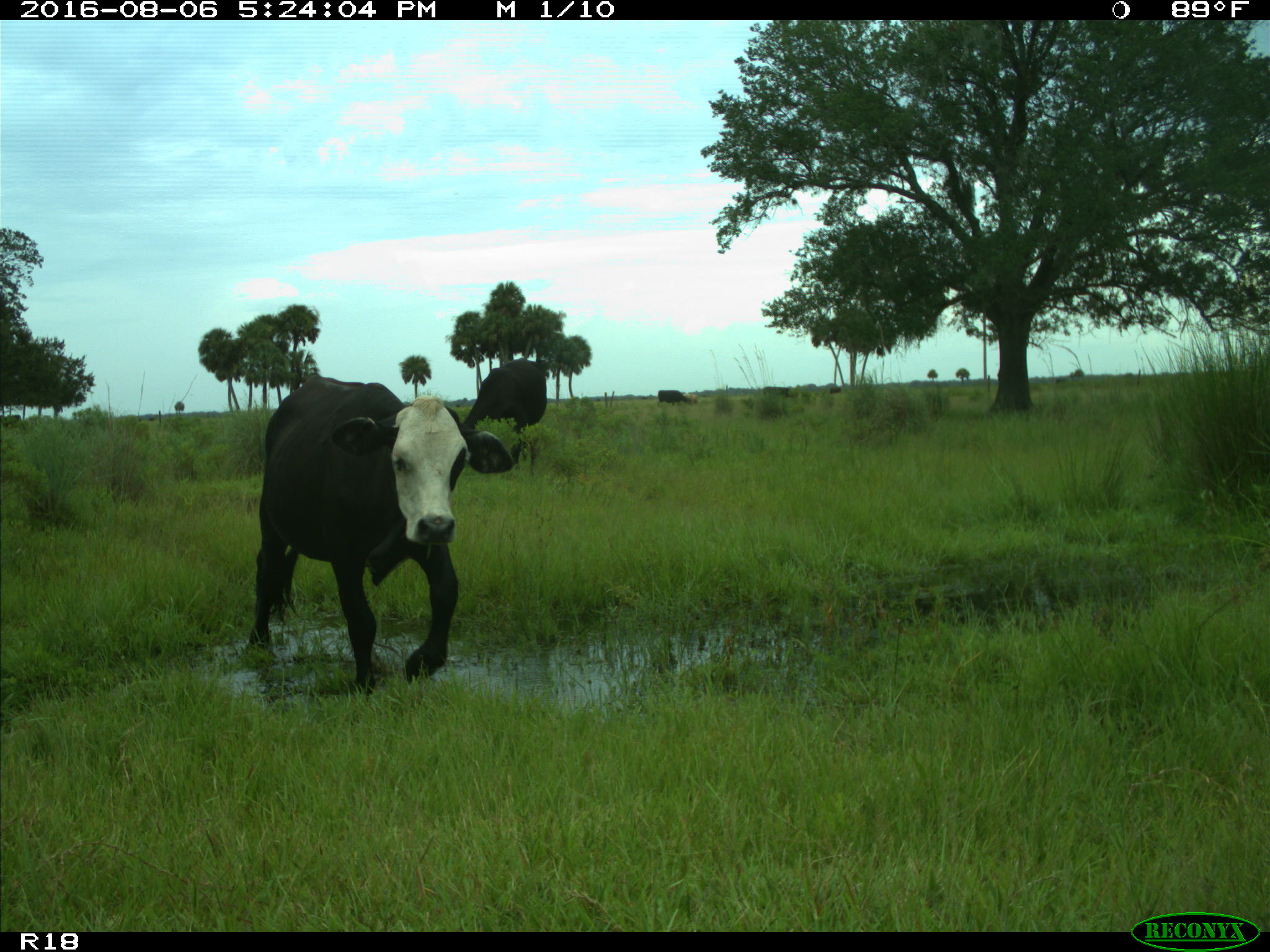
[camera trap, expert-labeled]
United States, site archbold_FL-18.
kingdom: Animalia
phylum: Chordata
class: Mammalia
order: Artiodactyla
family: Bovidae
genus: Bos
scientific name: Bos taurus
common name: domestic cow